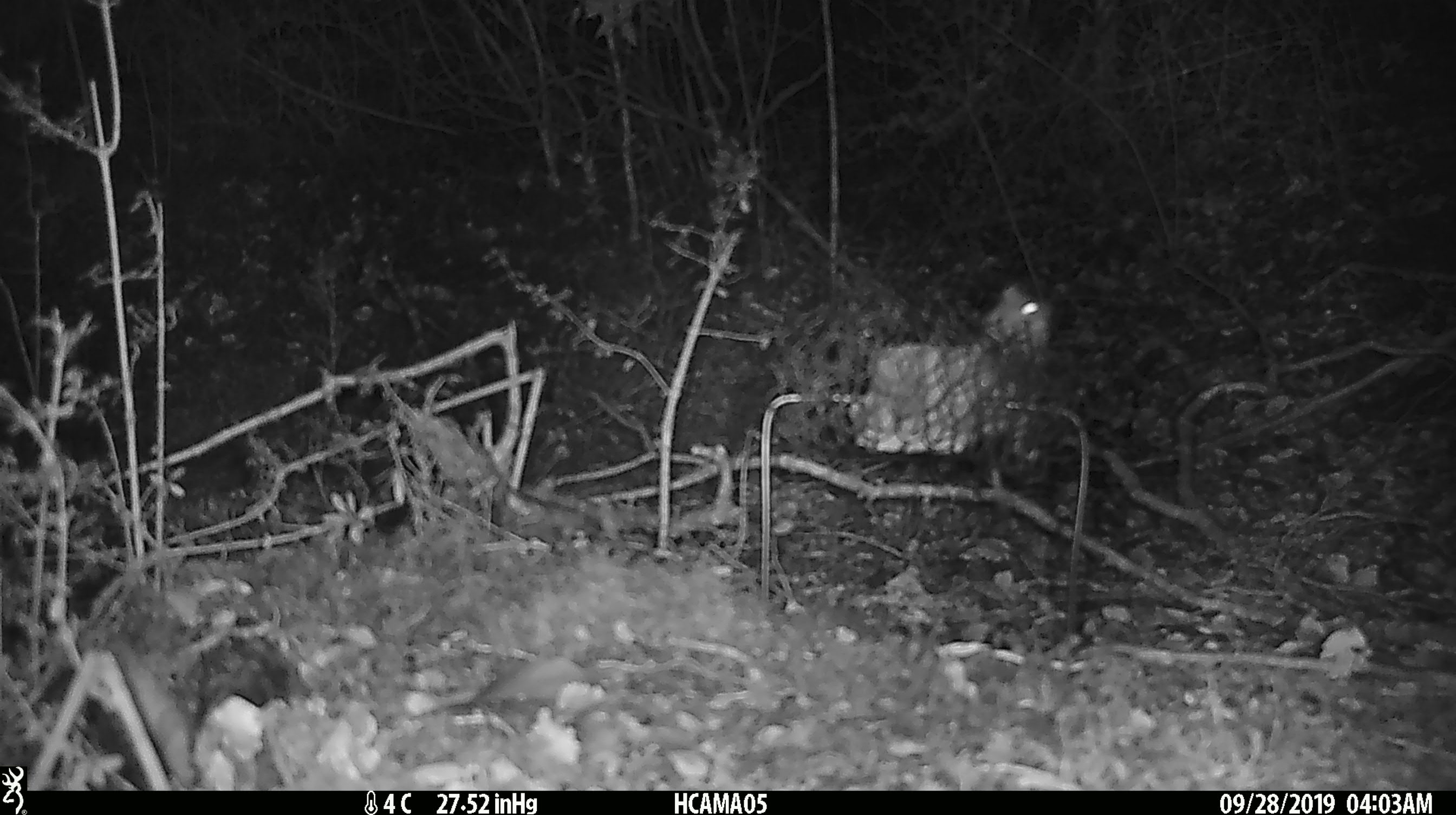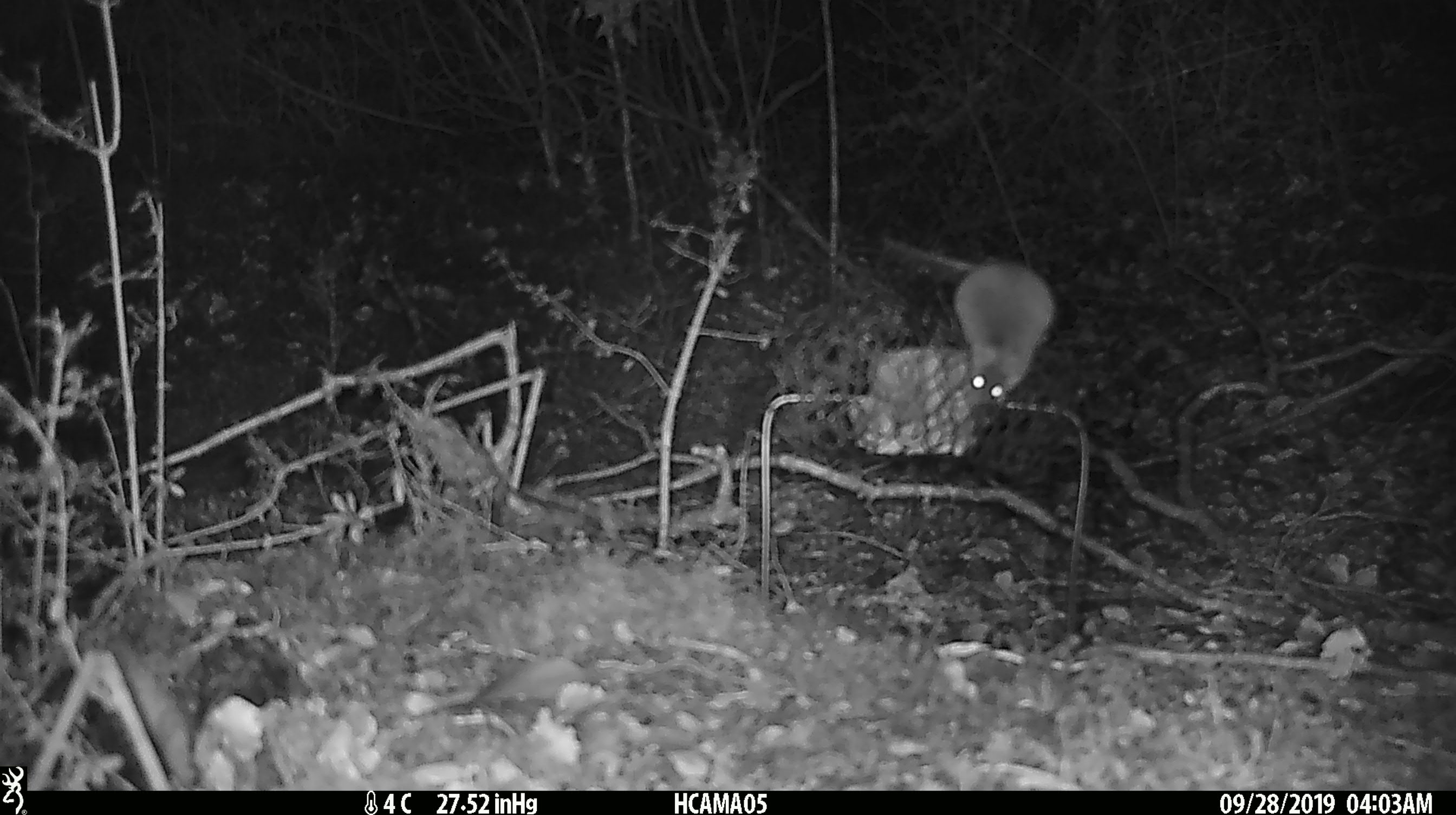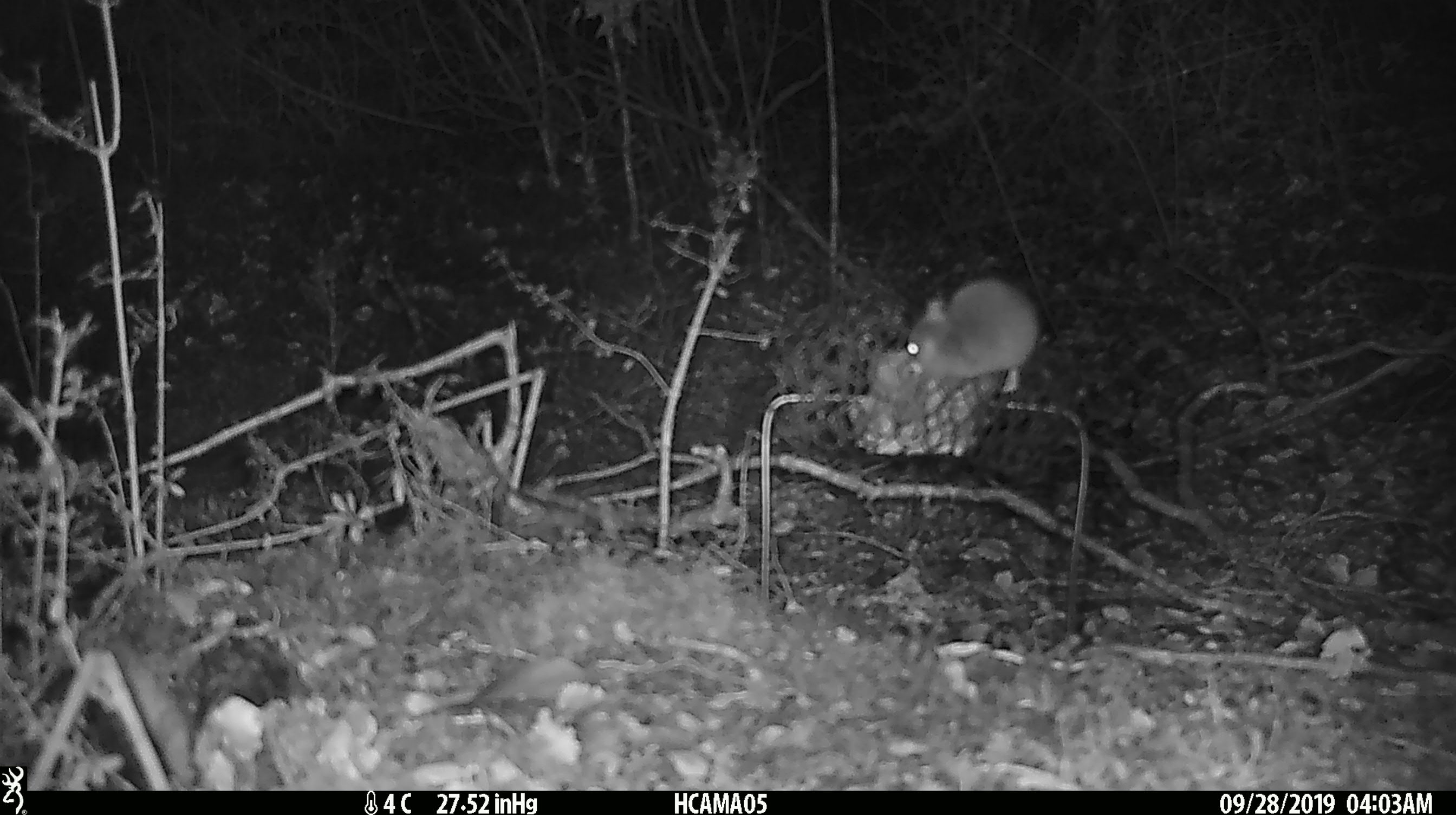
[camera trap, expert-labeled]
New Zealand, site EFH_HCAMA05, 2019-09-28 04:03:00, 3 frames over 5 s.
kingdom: Animalia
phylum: Chordata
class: Mammalia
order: Rodentia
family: Muridae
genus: Mus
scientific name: Mus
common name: mouse